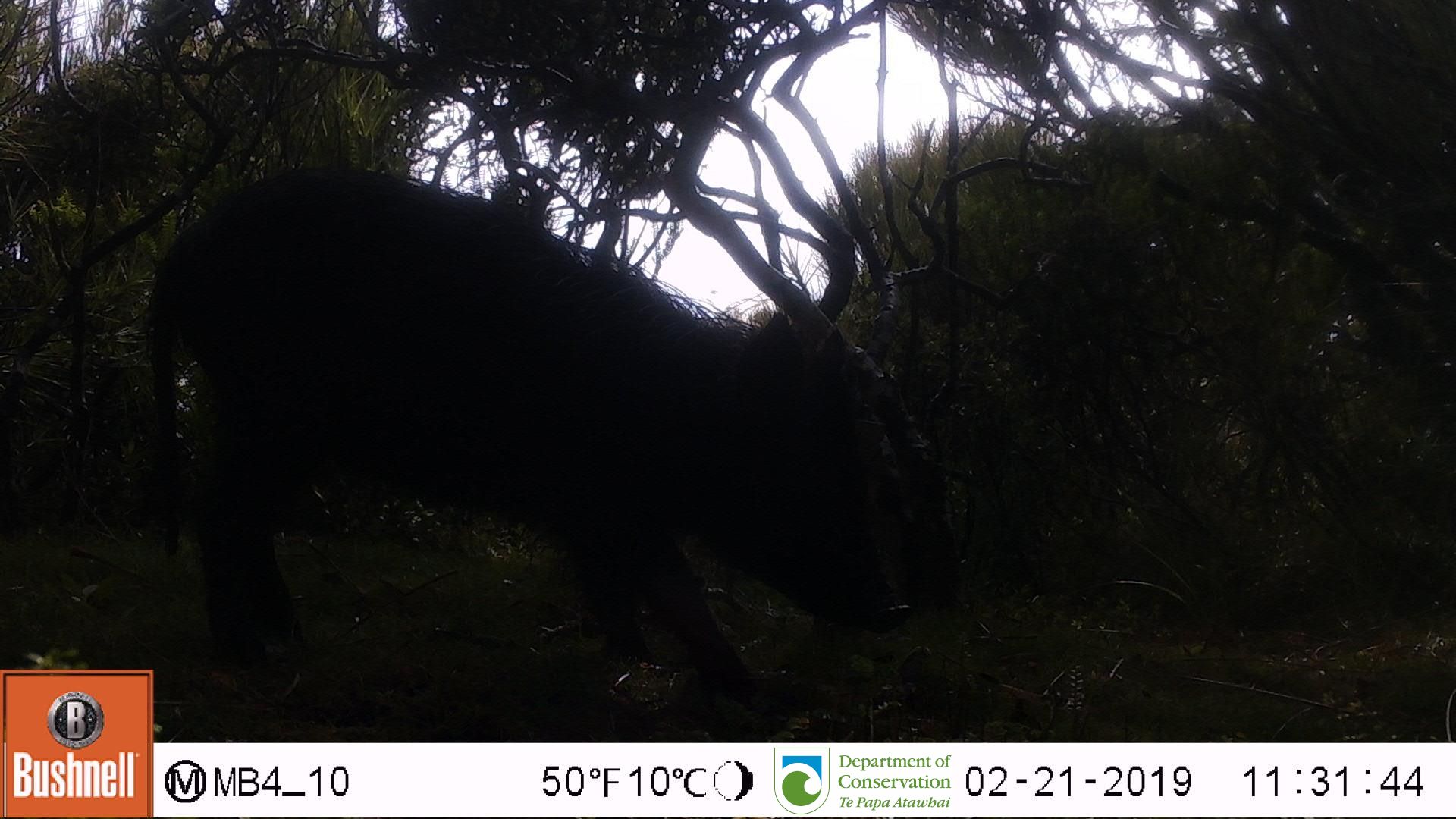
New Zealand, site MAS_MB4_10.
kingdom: Animalia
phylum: Chordata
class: Mammalia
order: Artiodactyla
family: Suidae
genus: Sus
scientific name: Sus scrofa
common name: pig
Pig (Sus scrofa).